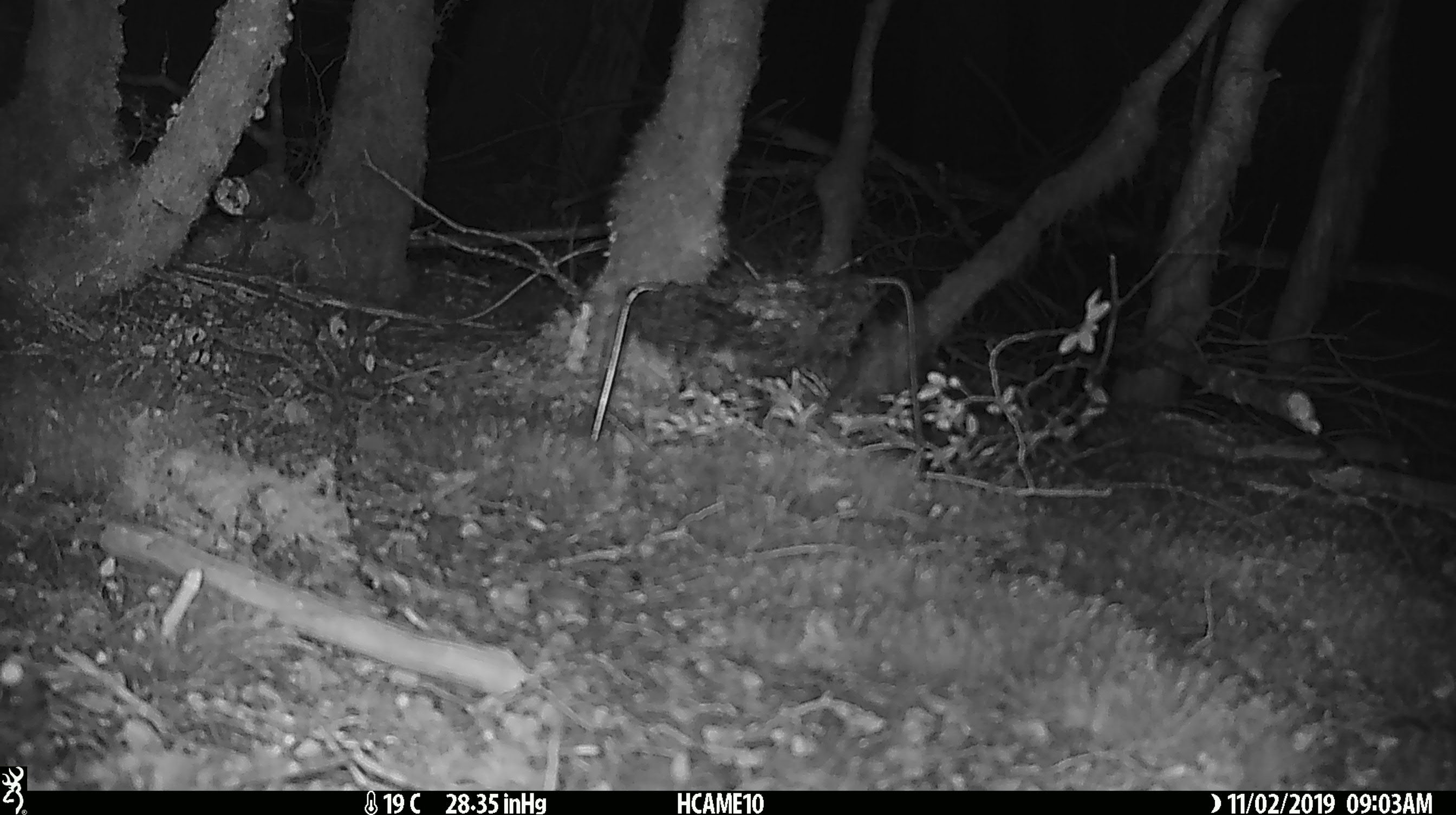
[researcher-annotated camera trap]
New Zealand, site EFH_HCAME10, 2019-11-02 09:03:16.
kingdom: Animalia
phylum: Chordata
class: Mammalia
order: Rodentia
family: Muridae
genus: Mus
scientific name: Mus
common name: mouse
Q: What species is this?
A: Mouse (Mus).